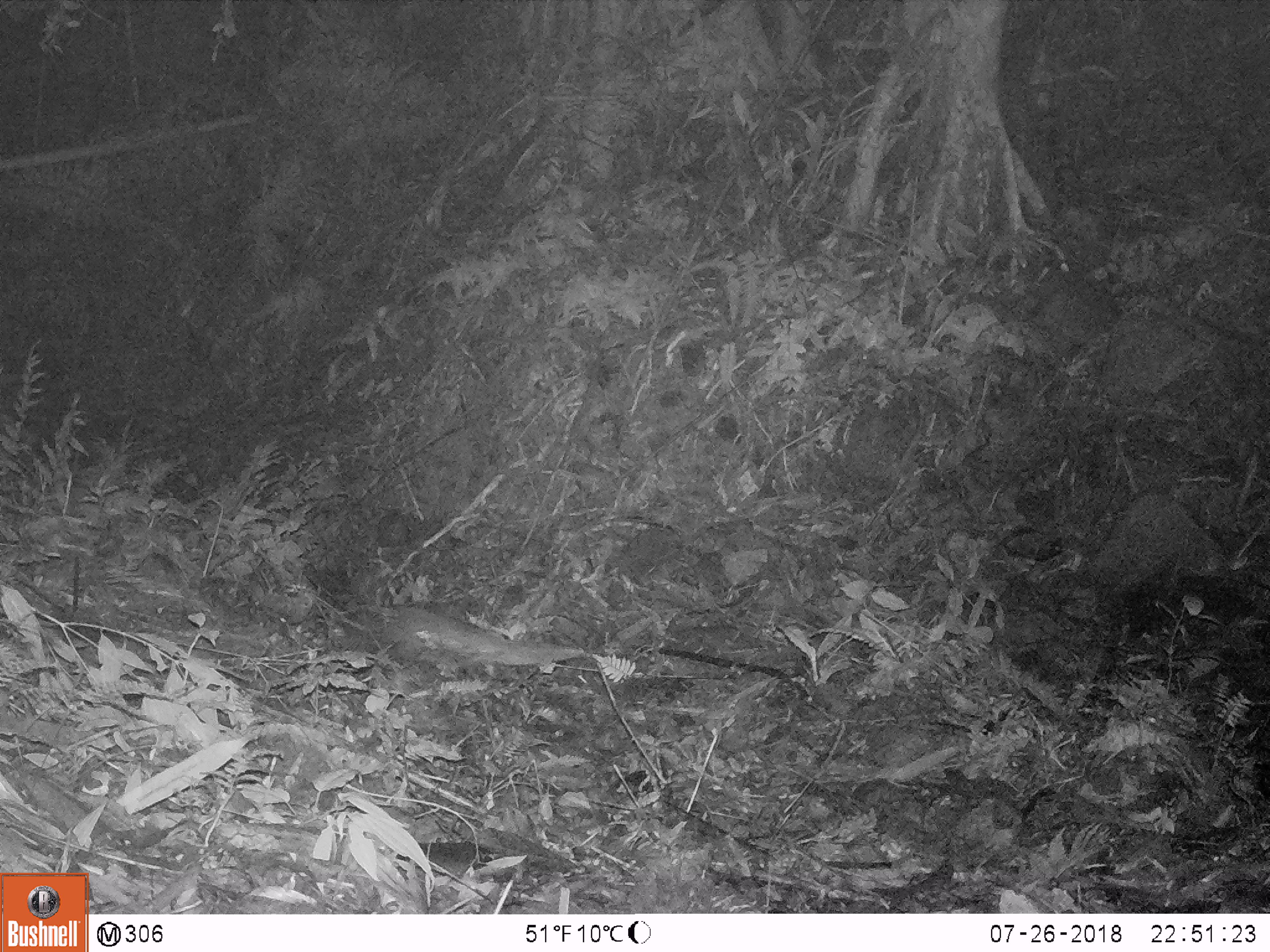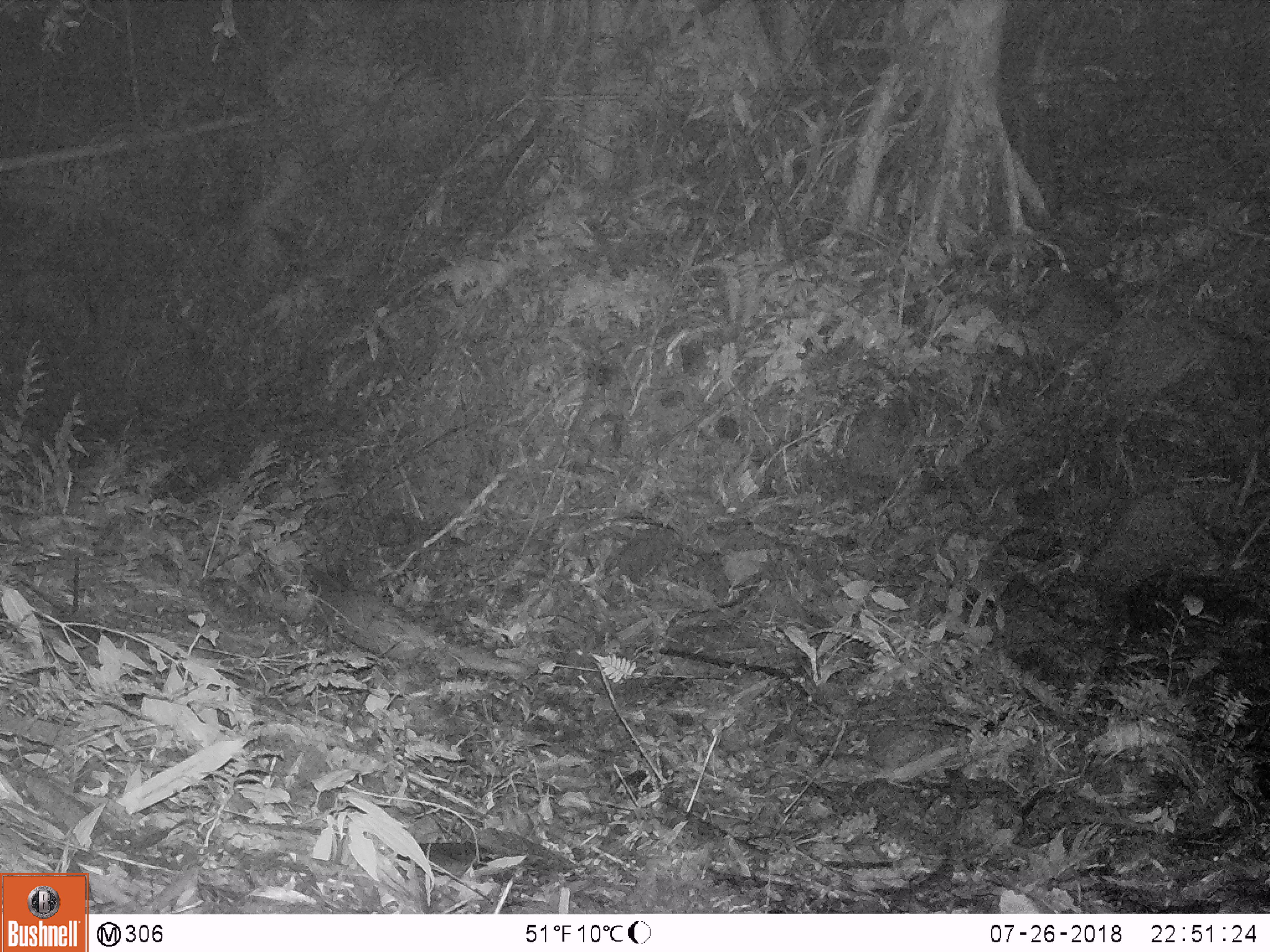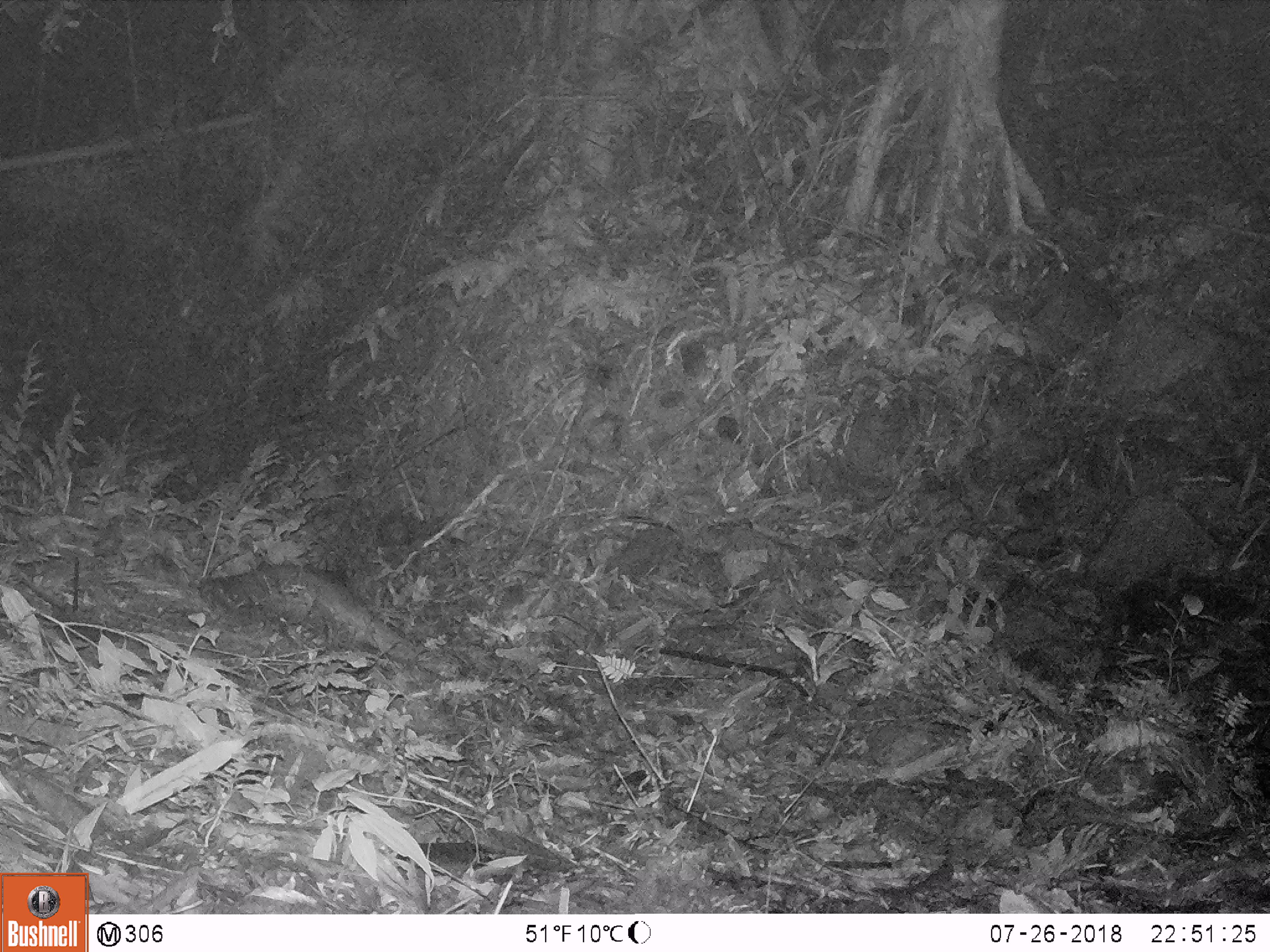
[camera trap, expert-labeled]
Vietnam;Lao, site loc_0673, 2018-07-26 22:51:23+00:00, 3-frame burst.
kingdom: Animalia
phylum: Chordata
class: Mammalia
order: Pholidota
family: Manidae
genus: Manis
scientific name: Manis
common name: asian pangolins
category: pangolin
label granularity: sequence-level